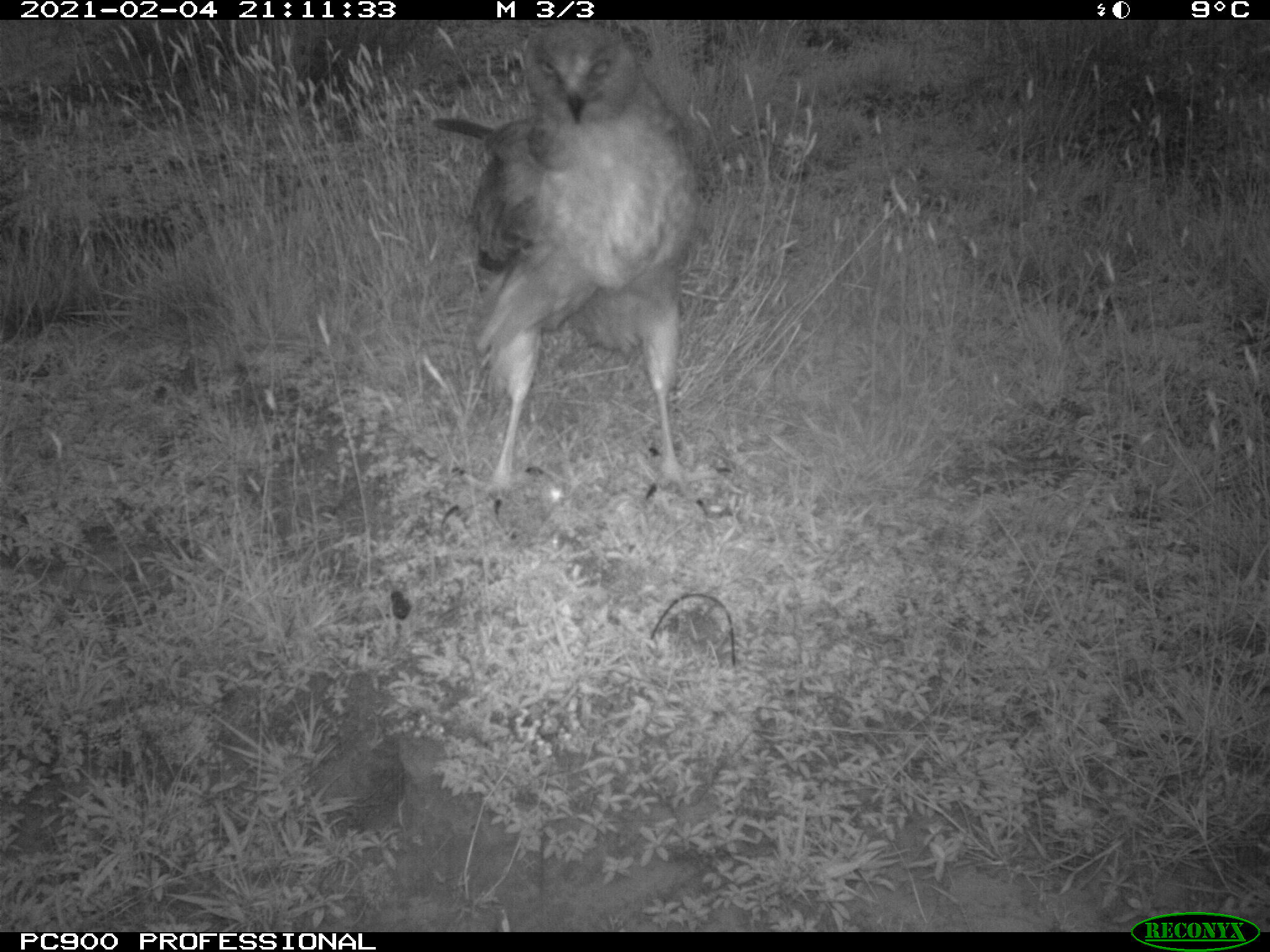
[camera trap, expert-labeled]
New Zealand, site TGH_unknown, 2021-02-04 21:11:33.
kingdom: Animalia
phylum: Chordata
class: Aves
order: Accipitriformes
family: Accipitridae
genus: Circus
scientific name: Circus approximans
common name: swamp harrier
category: harrier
Harrier (swamp harrier) (Circus approximans).